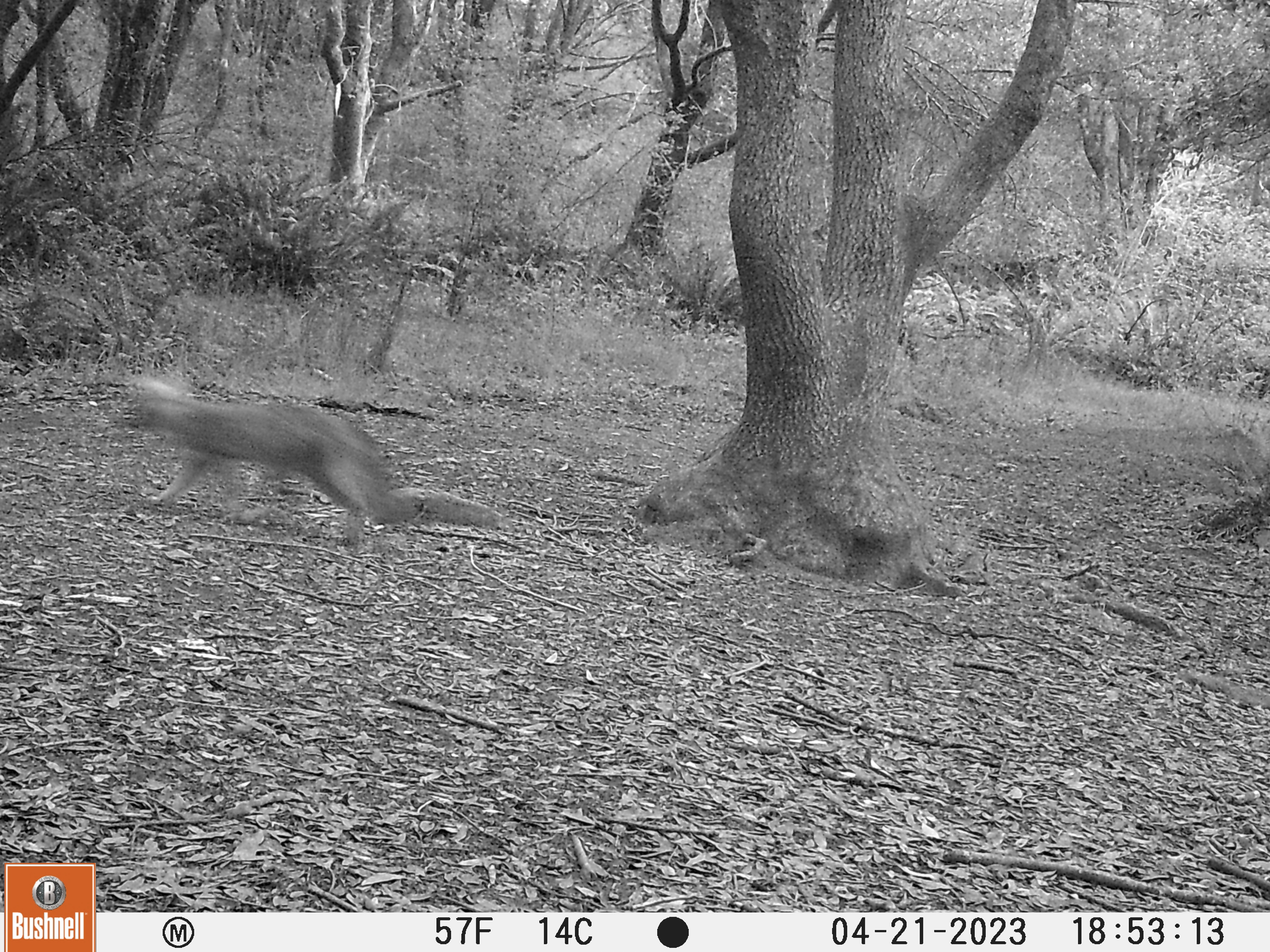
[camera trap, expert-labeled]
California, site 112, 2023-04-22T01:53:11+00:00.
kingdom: Animalia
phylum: Chordata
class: Mammalia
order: Carnivora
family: Canidae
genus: Urocyon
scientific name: Urocyon cinereoargenteus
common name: gray fox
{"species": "gray fox (Urocyon cinereoargenteus)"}